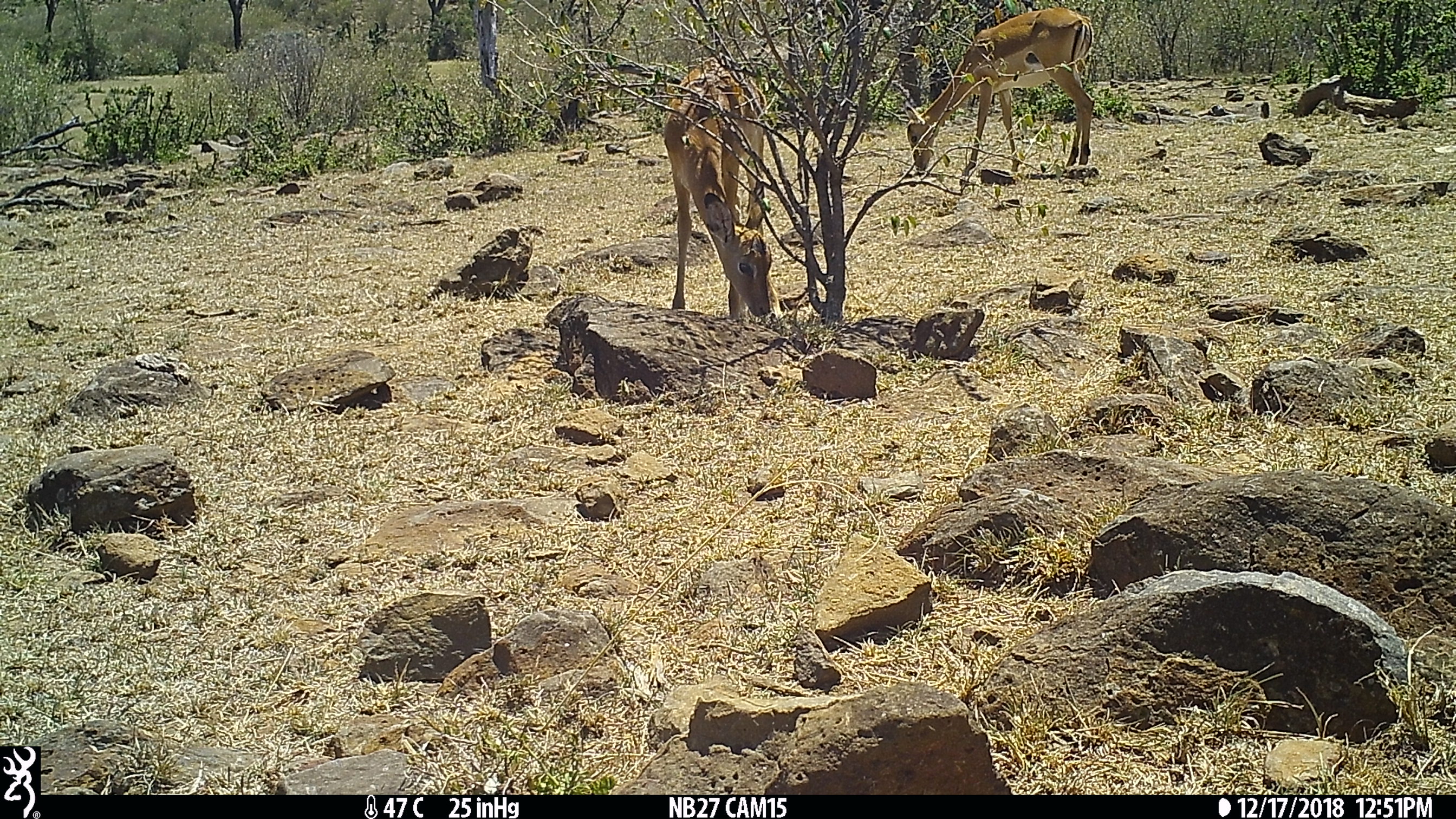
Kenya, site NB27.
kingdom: Animalia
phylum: Chordata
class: Mammalia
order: Artiodactyla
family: Bovidae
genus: Aepyceros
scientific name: Aepyceros melampus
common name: impala